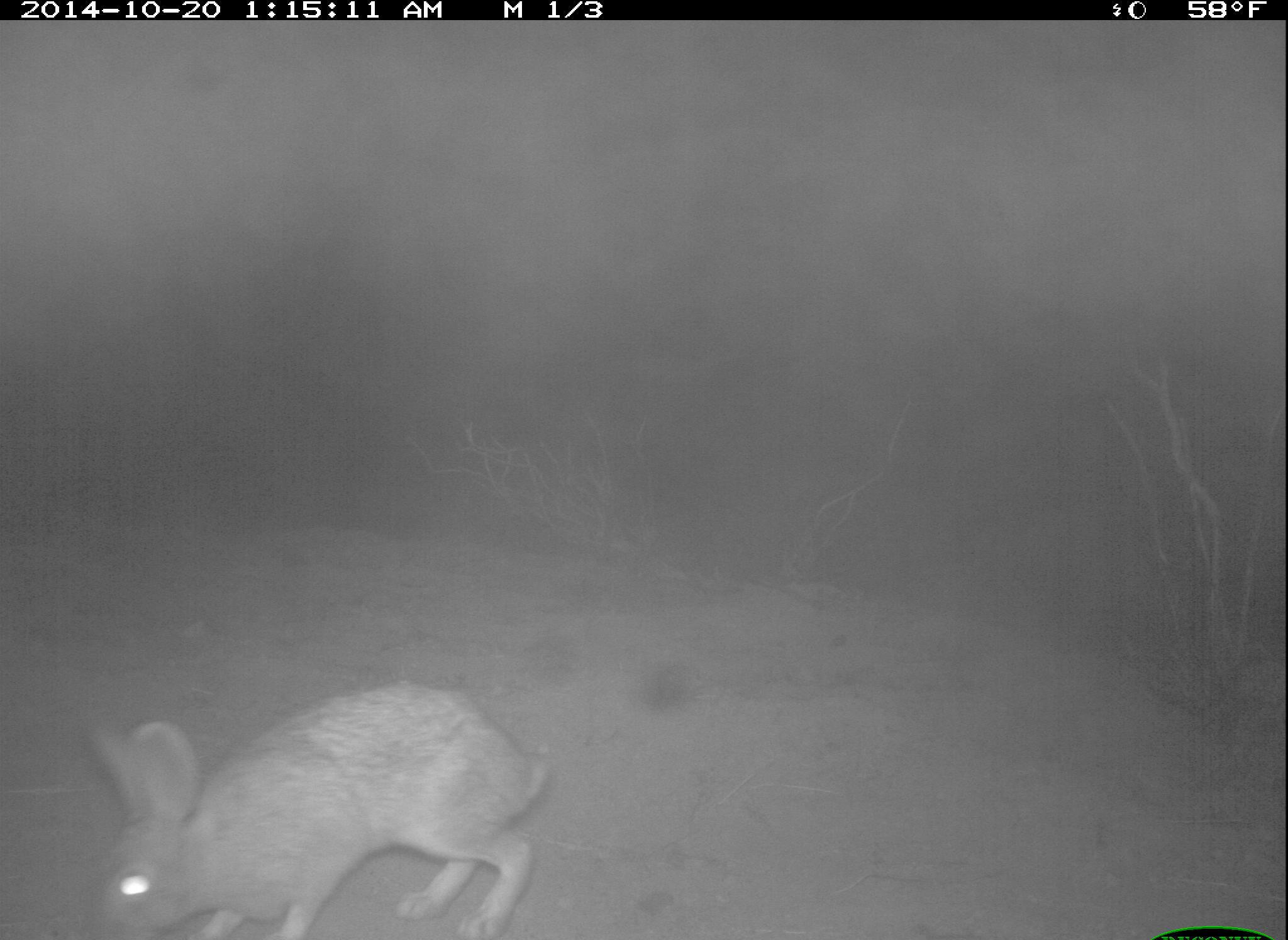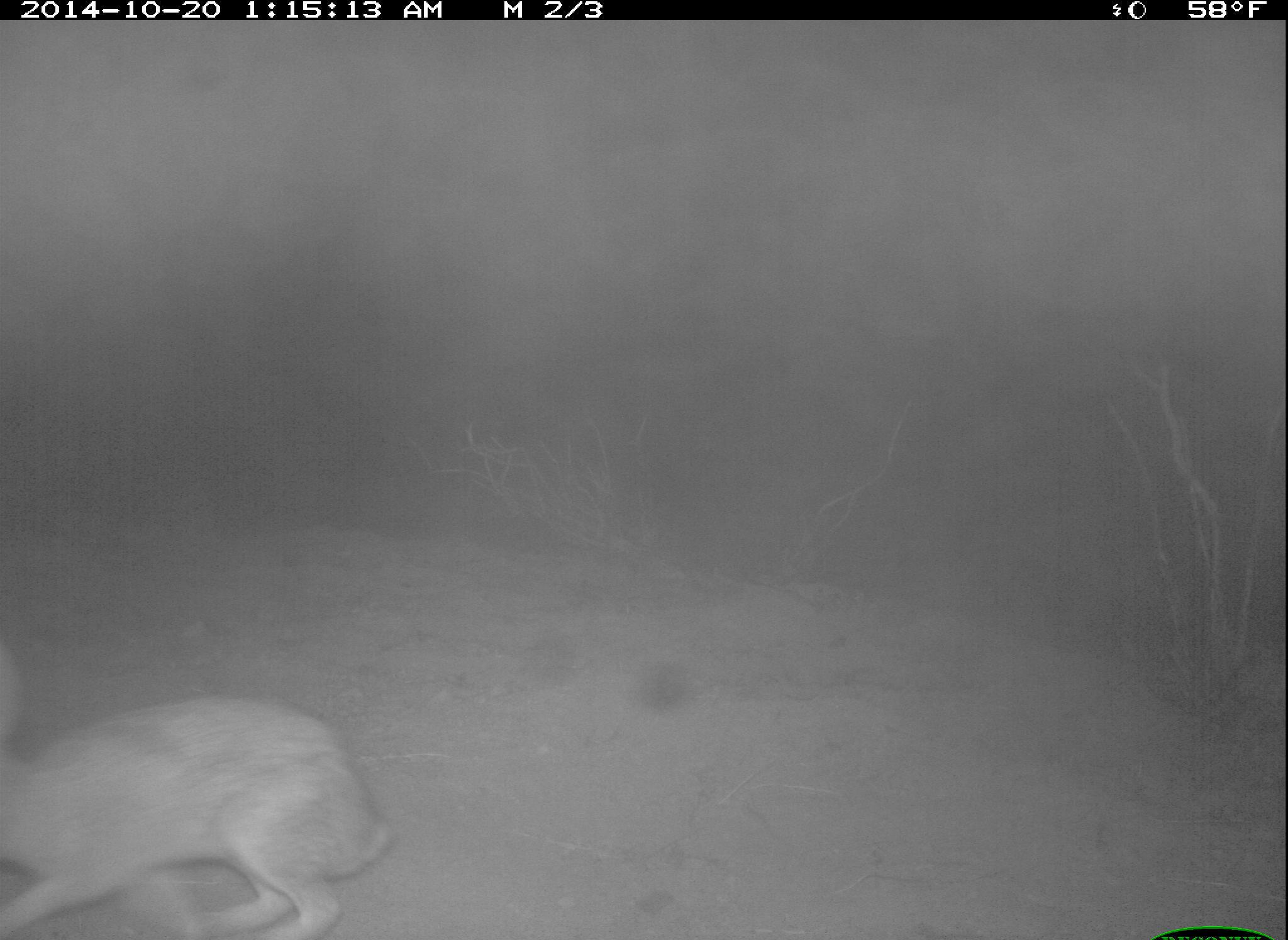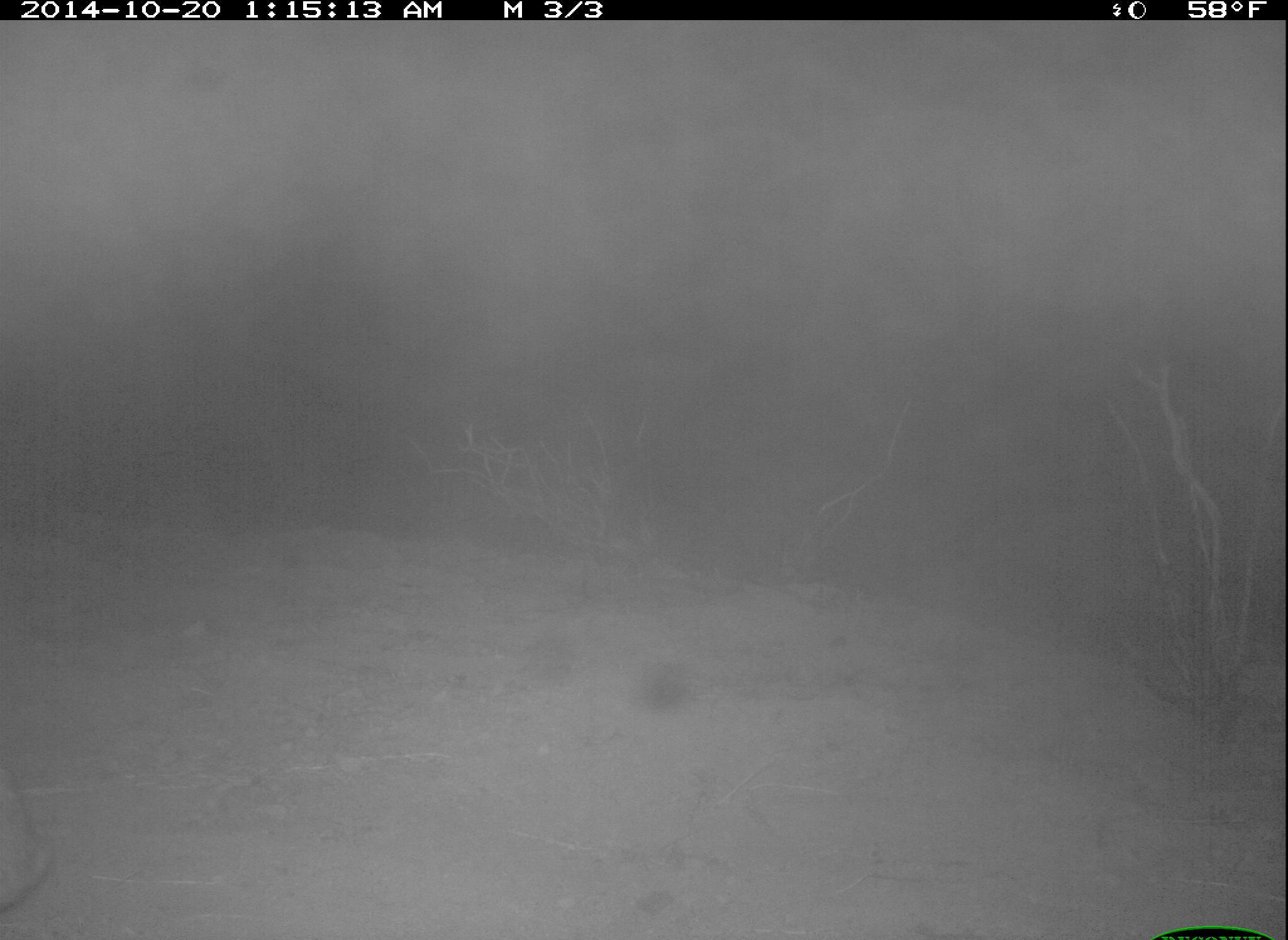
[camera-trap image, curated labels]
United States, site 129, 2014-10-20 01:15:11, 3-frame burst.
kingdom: Animalia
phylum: Chordata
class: Mammalia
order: Lagomorpha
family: Leporidae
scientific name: Leporidae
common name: rabbits and hares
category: rabbit